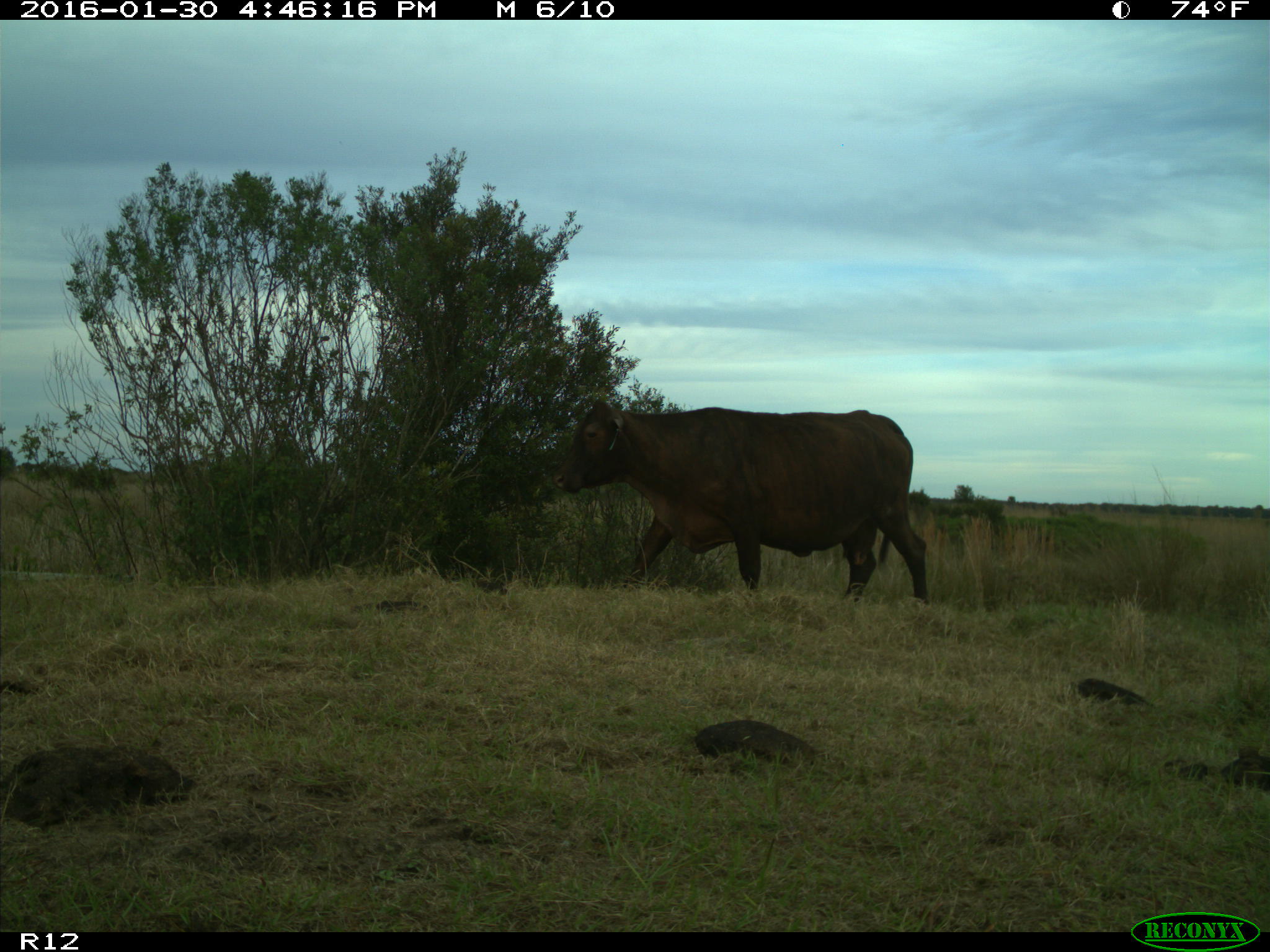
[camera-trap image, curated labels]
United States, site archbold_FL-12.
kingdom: Animalia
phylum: Chordata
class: Mammalia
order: Artiodactyla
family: Bovidae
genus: Bos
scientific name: Bos taurus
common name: domestic cow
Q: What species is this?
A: Bos taurus (domestic cow).